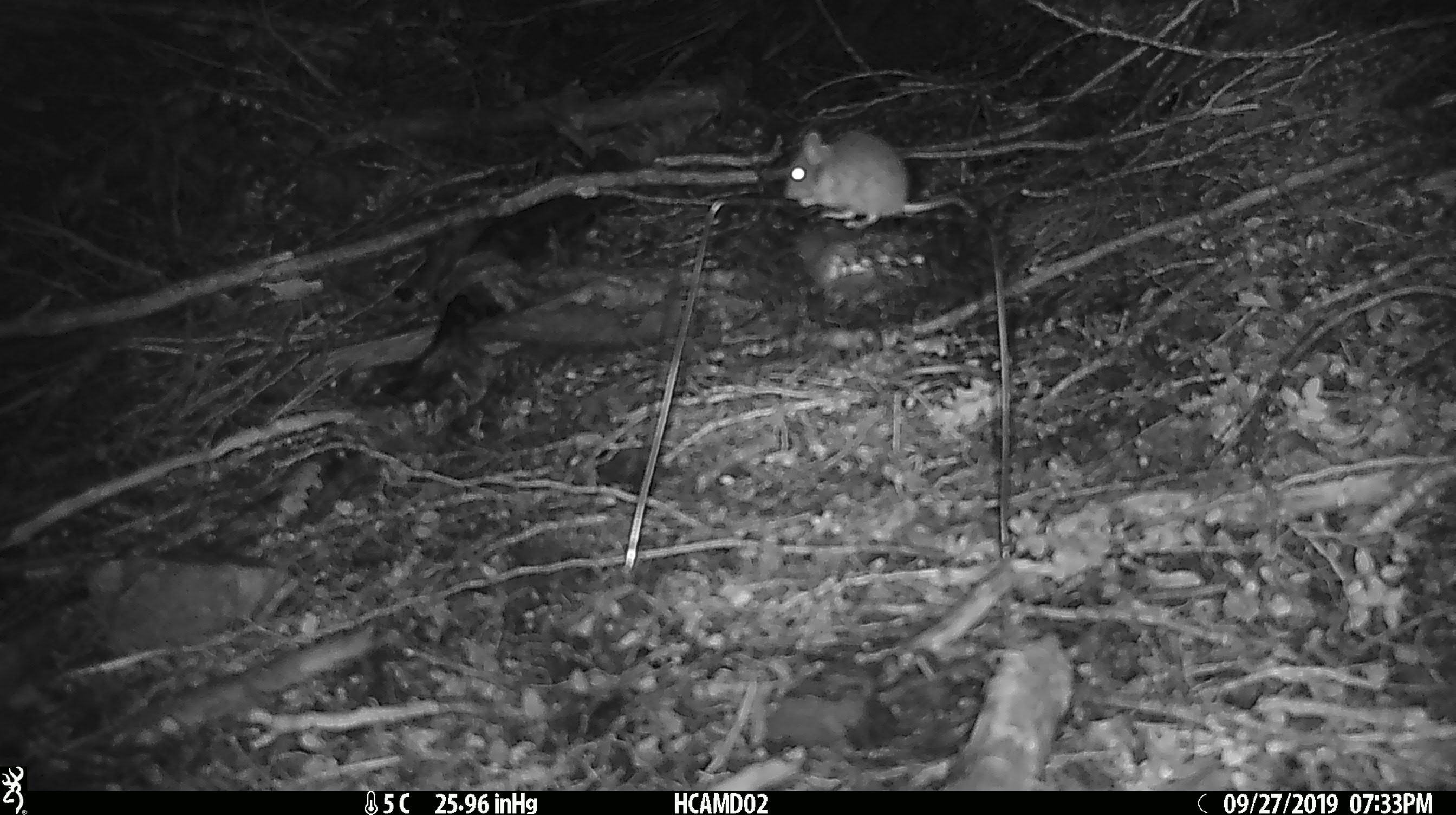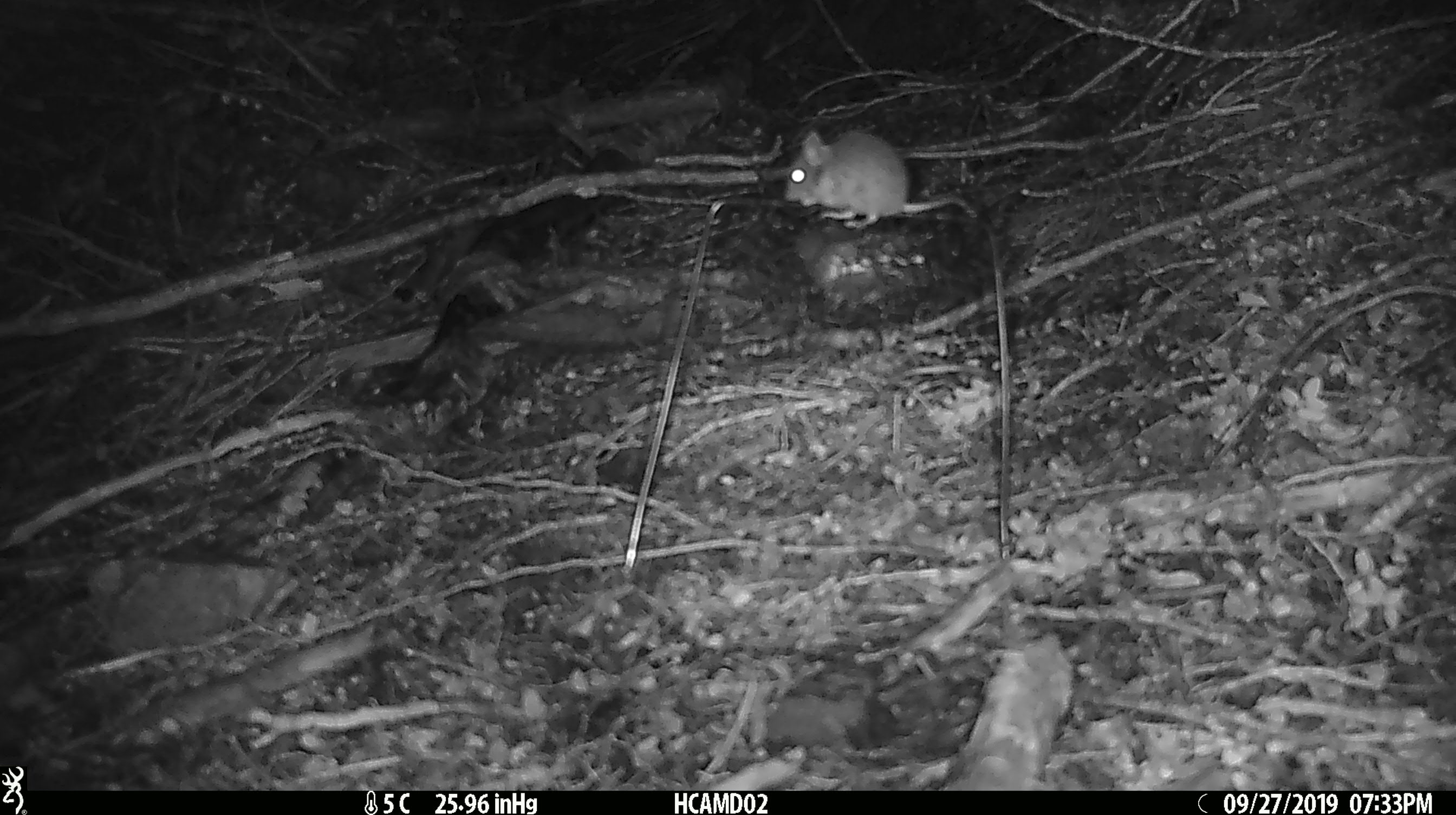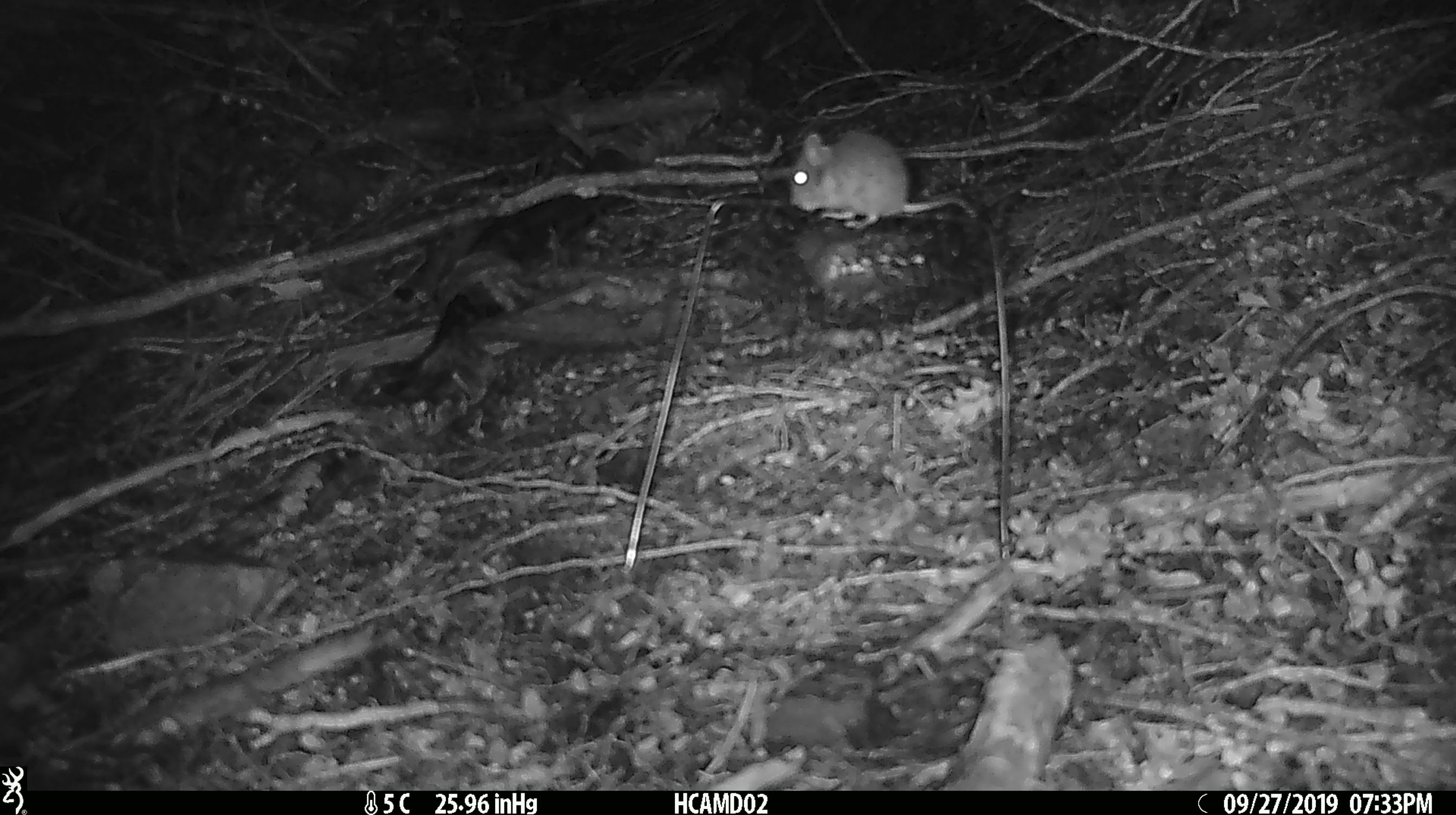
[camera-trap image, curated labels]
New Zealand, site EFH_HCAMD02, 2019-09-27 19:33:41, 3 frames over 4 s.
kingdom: Animalia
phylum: Chordata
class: Mammalia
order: Rodentia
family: Muridae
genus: Mus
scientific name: Mus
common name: mouse